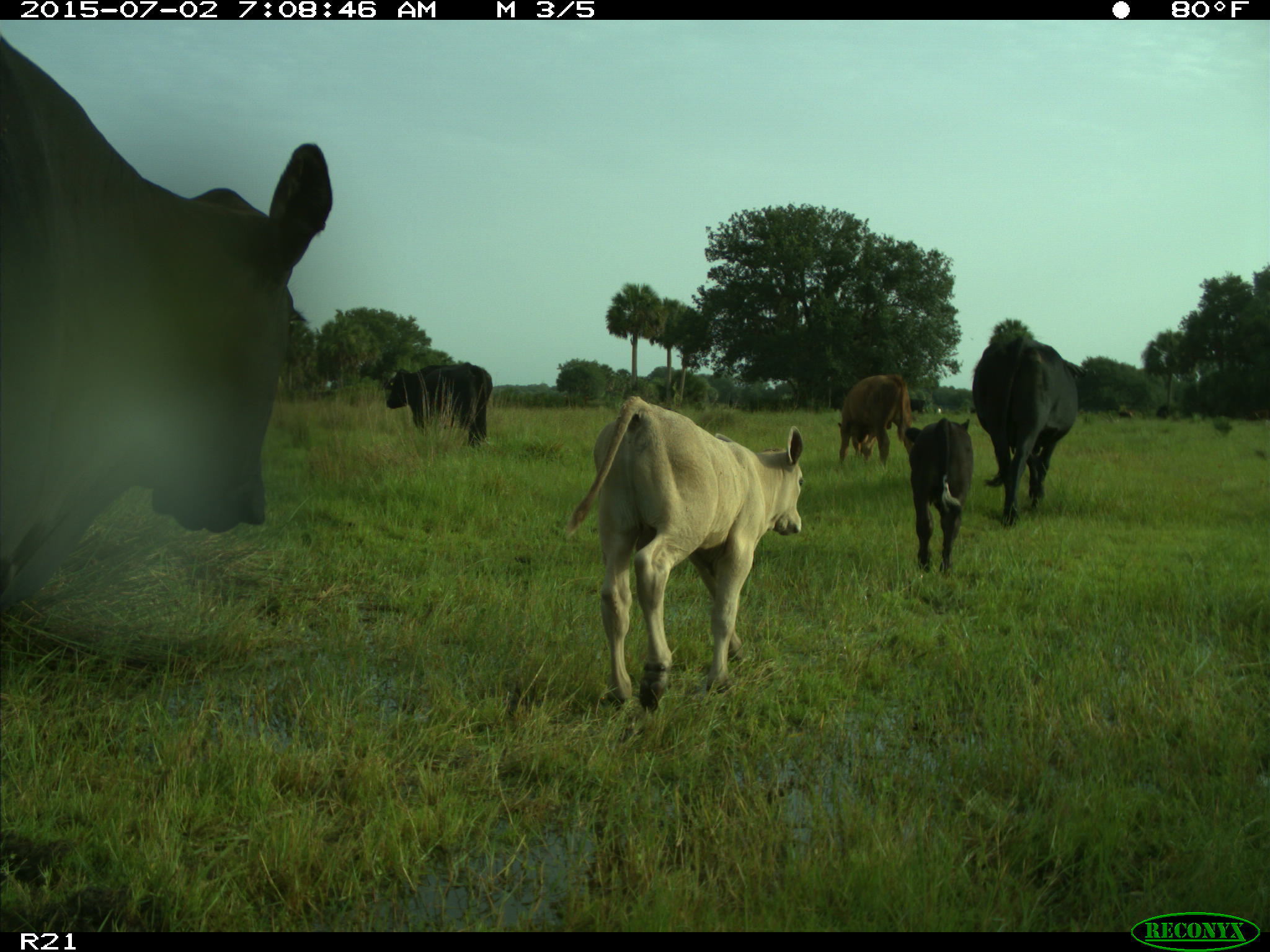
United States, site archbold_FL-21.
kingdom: Animalia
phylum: Chordata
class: Mammalia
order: Artiodactyla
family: Bovidae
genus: Bos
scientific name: Bos taurus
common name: domestic cow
Bos taurus (domestic cow).